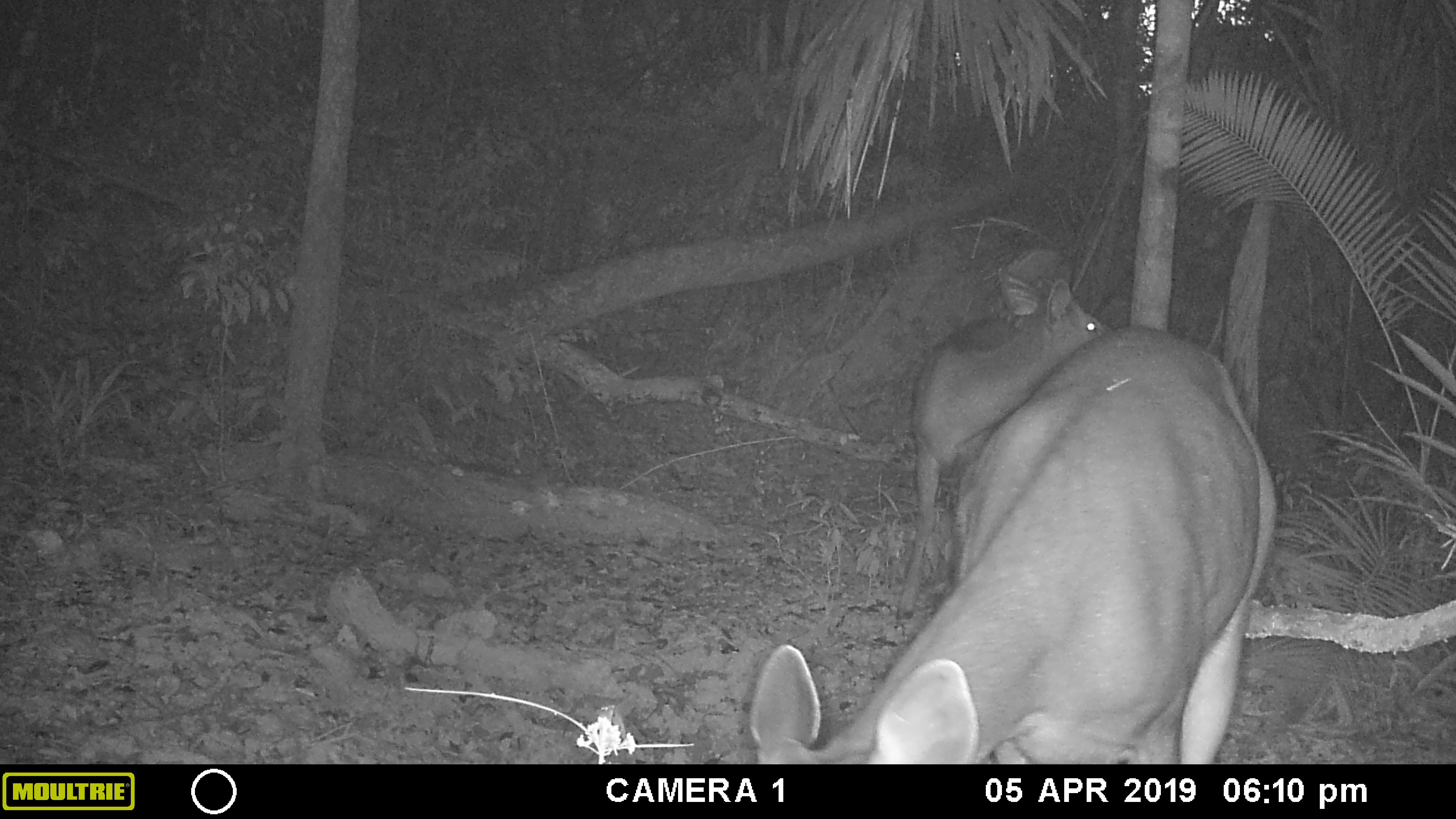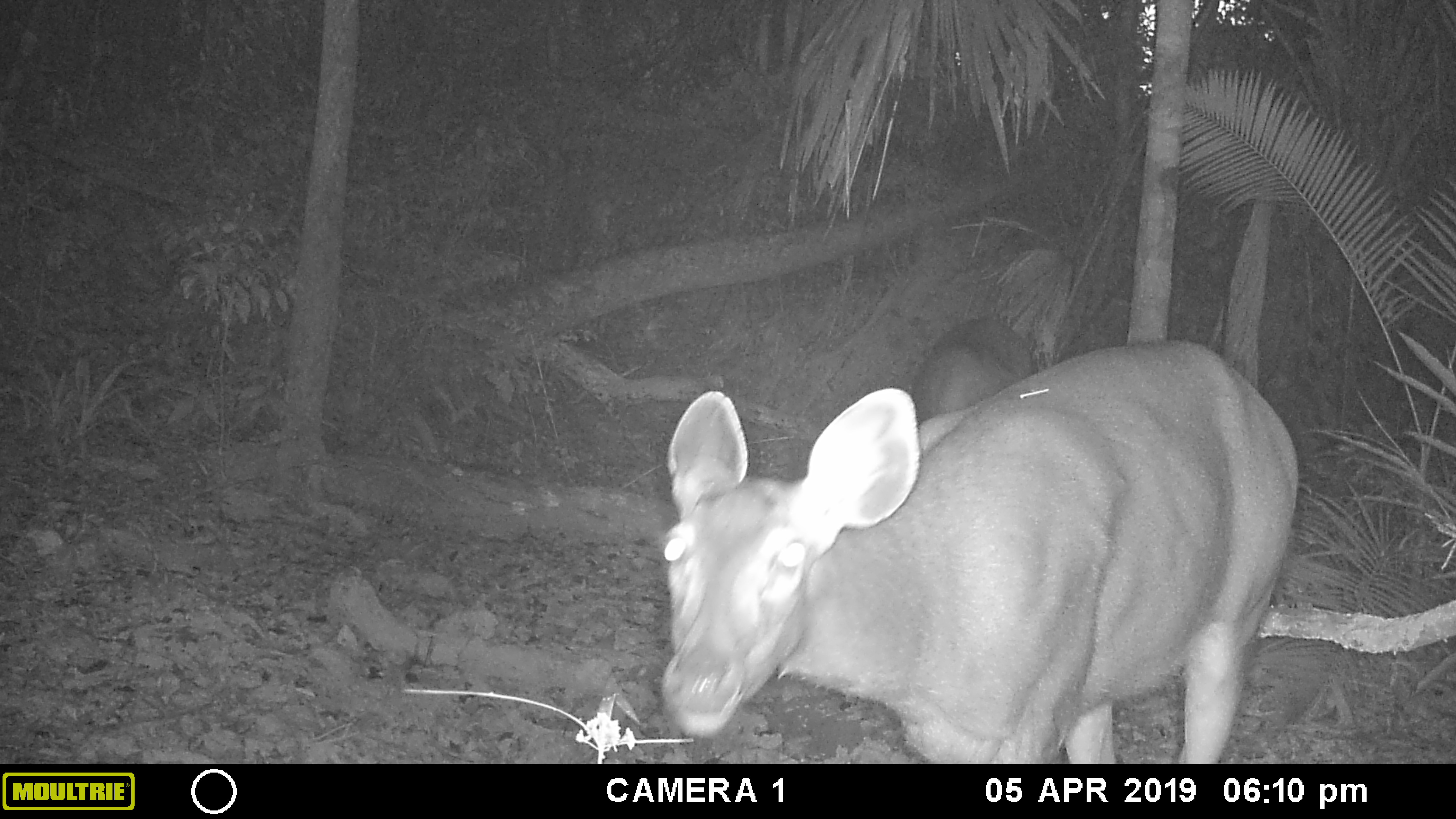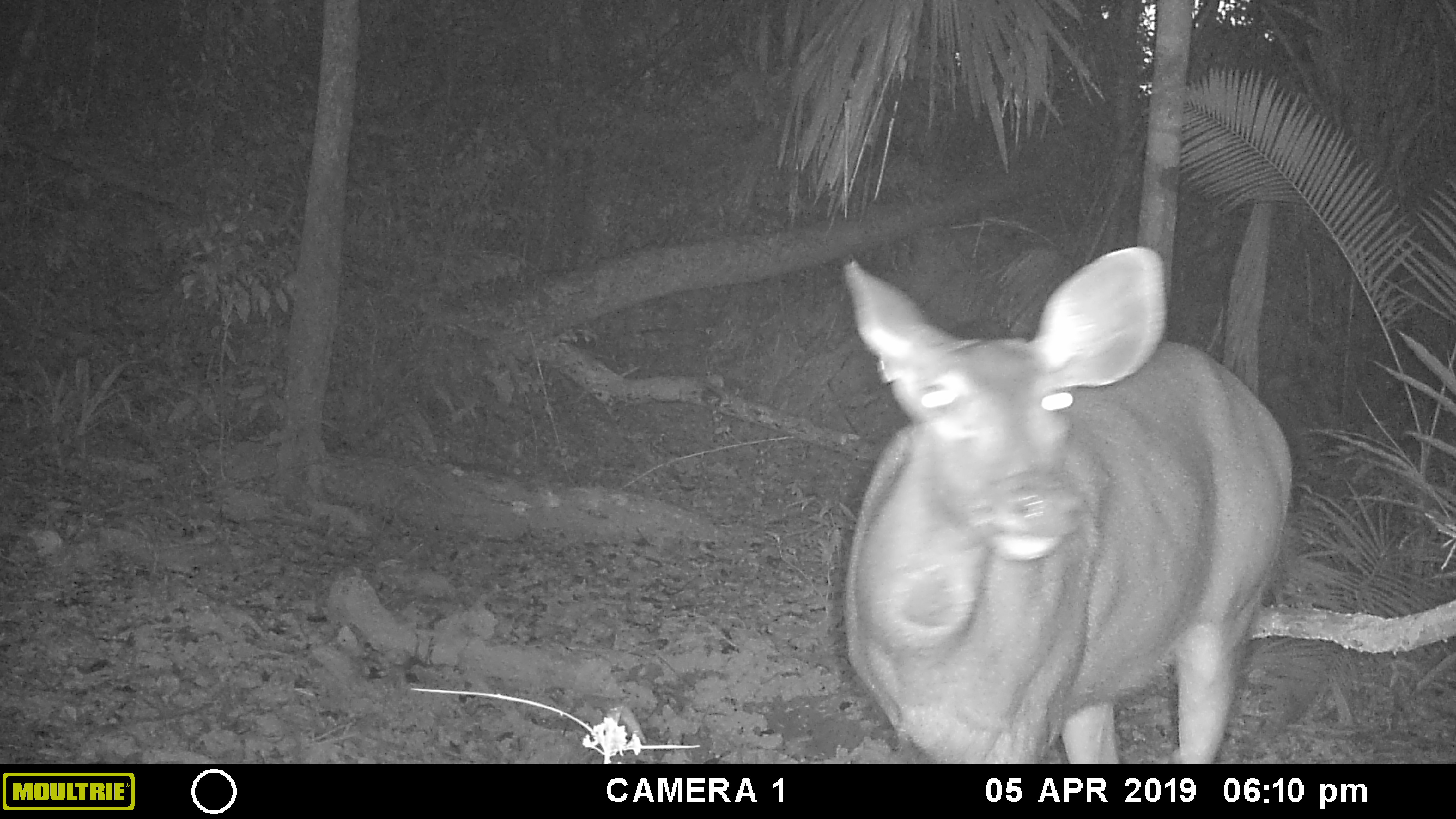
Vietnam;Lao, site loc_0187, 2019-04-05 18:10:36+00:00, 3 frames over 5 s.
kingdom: Animalia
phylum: Chordata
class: Mammalia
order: Artiodactyla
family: Cervidae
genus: Rusa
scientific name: Rusa unicolor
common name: sambar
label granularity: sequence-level